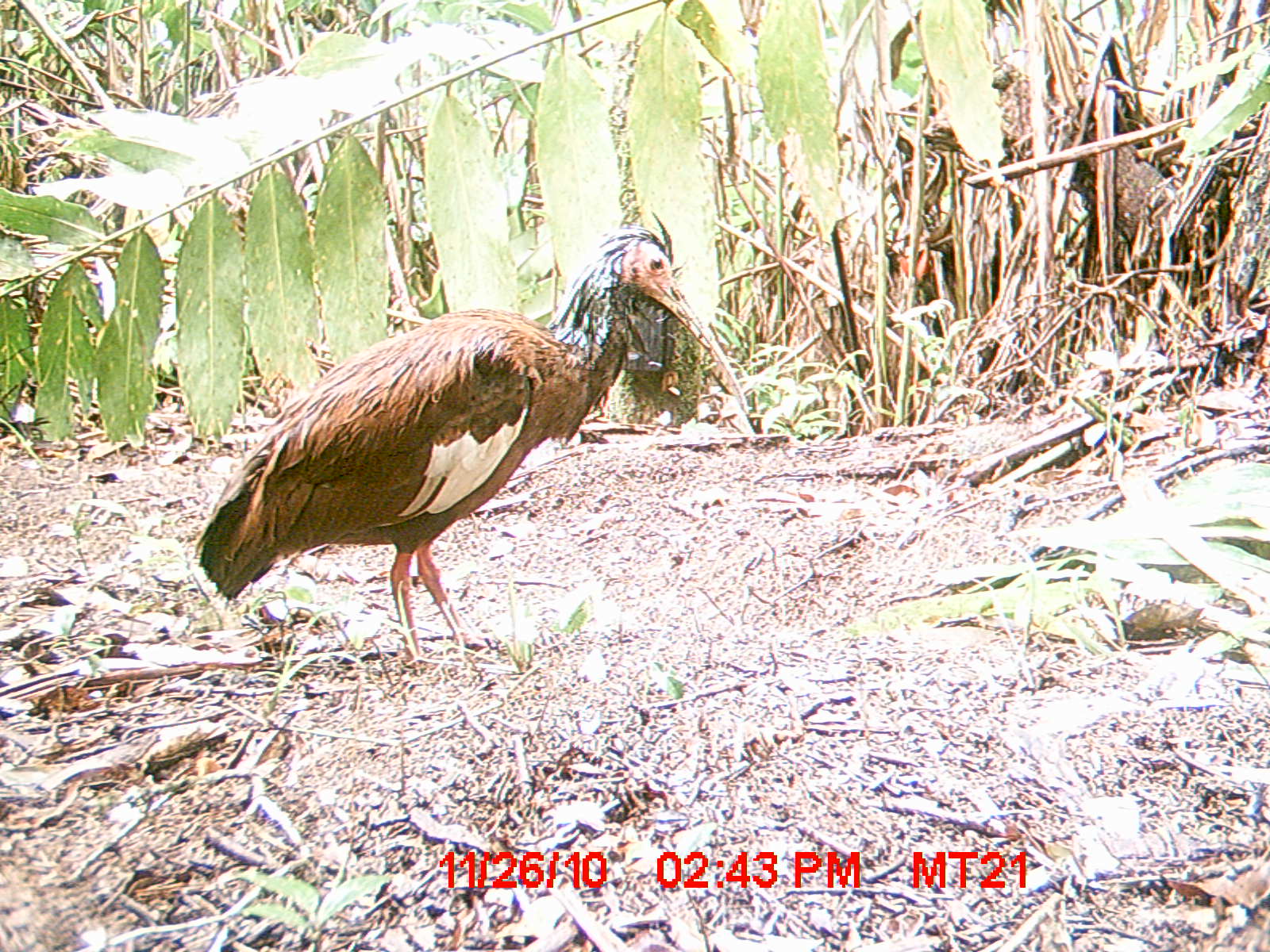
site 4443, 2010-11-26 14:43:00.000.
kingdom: Animalia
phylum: Chordata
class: Aves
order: Pelecaniformes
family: Threskiornithidae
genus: Lophotibis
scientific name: Lophotibis cristata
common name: madagascan ibis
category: lophotibis cristataa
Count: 1.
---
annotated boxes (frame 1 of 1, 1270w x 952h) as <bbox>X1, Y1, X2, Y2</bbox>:
lophotibis cristataa: <bbox>187, 205, 751, 676</bbox>